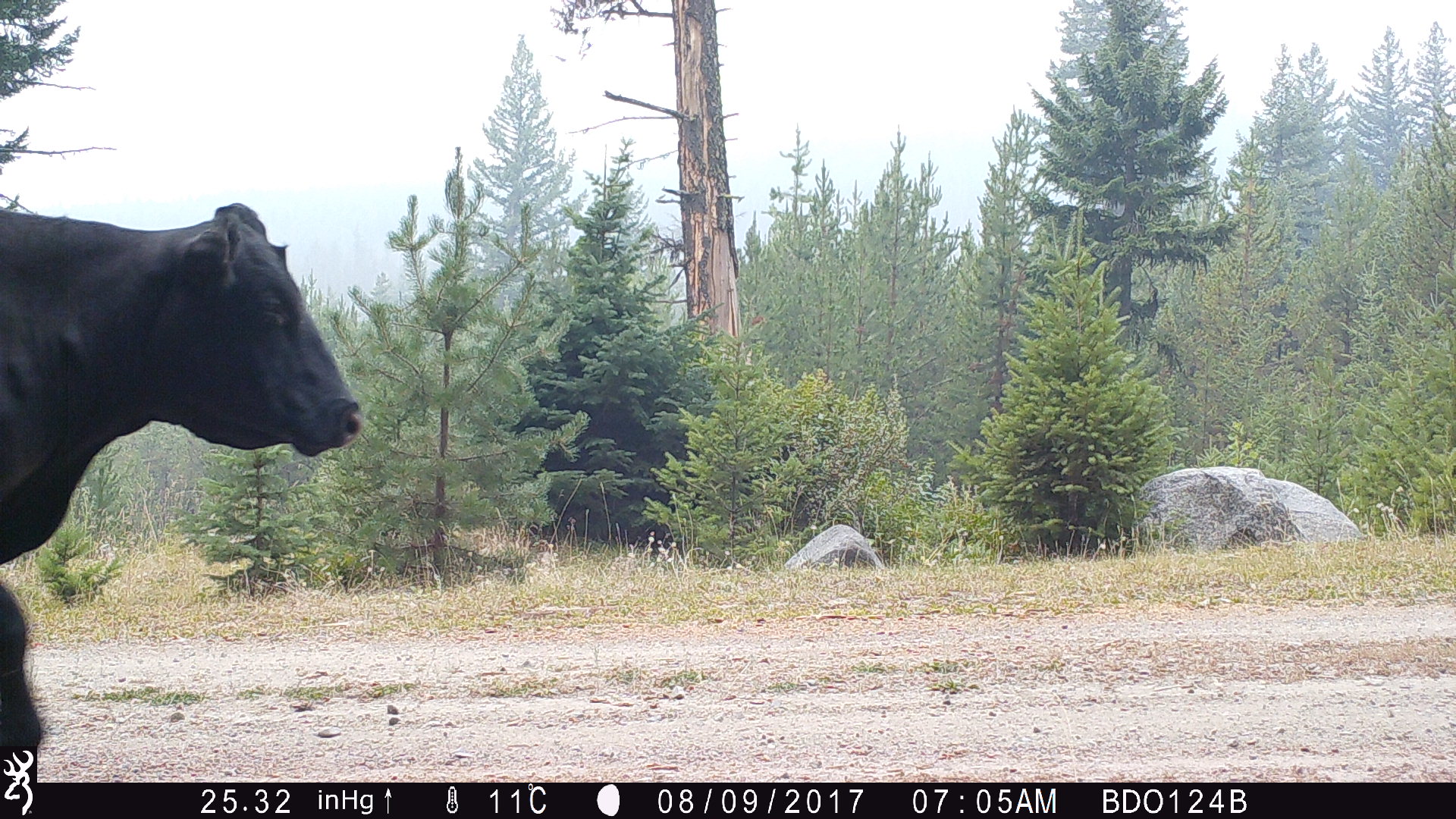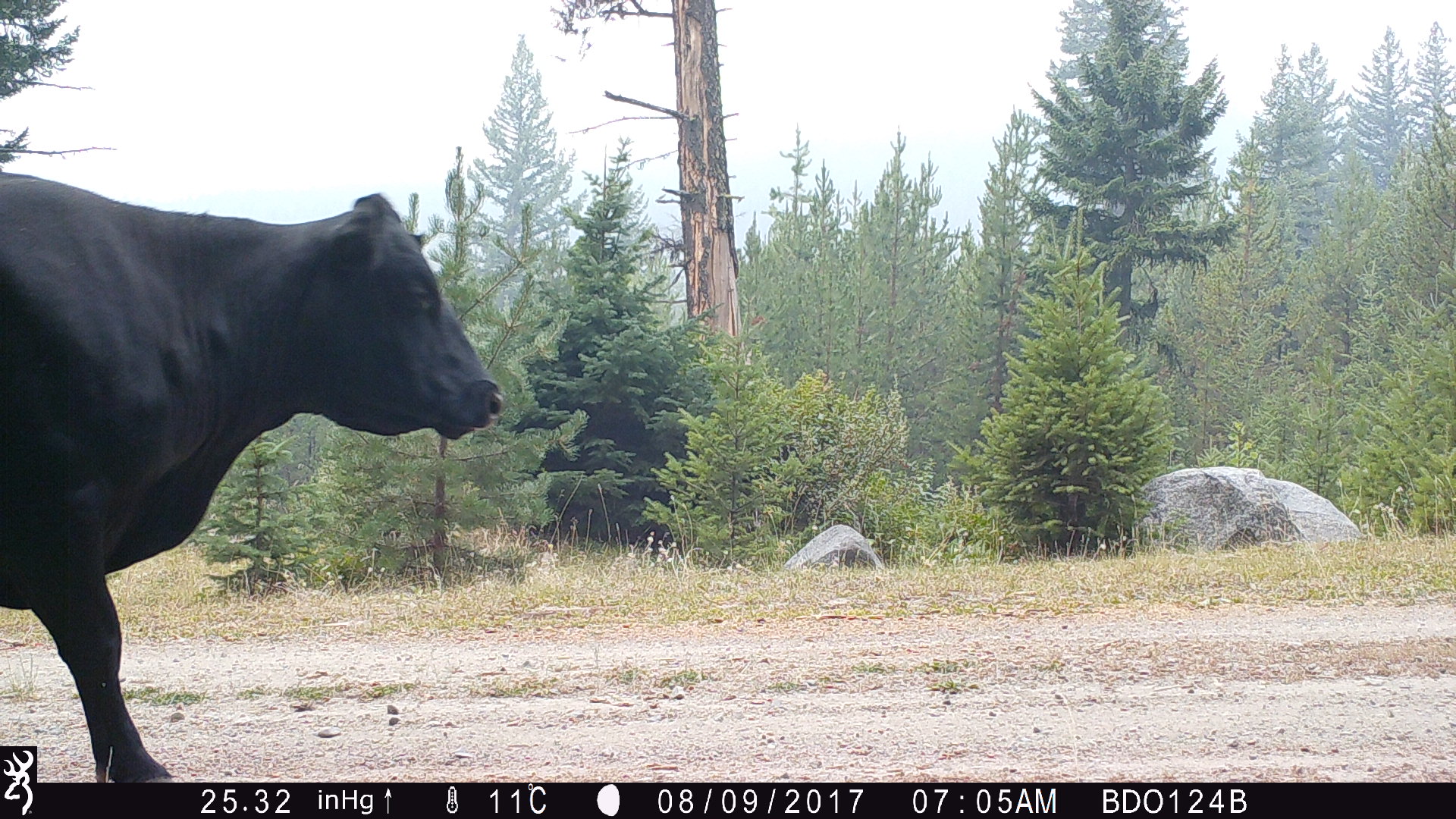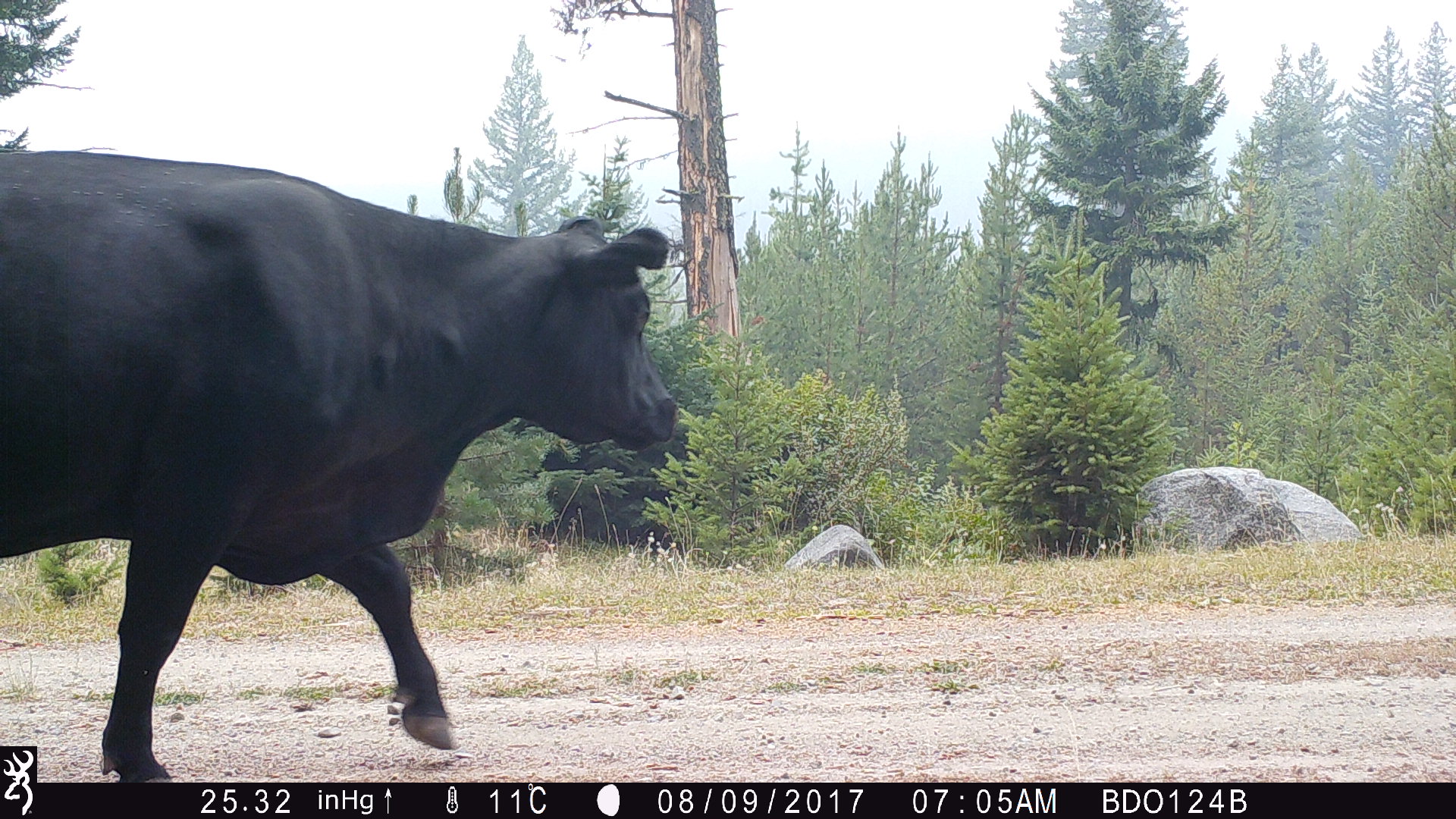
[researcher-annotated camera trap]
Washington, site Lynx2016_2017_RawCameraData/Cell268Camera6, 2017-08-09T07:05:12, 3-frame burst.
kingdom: Animalia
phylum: Chordata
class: Mammalia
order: Artiodactyla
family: Bovidae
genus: Bos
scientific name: Bos taurus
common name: domestic cattle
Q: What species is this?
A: Domestic cattle (Bos taurus).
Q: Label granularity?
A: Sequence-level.